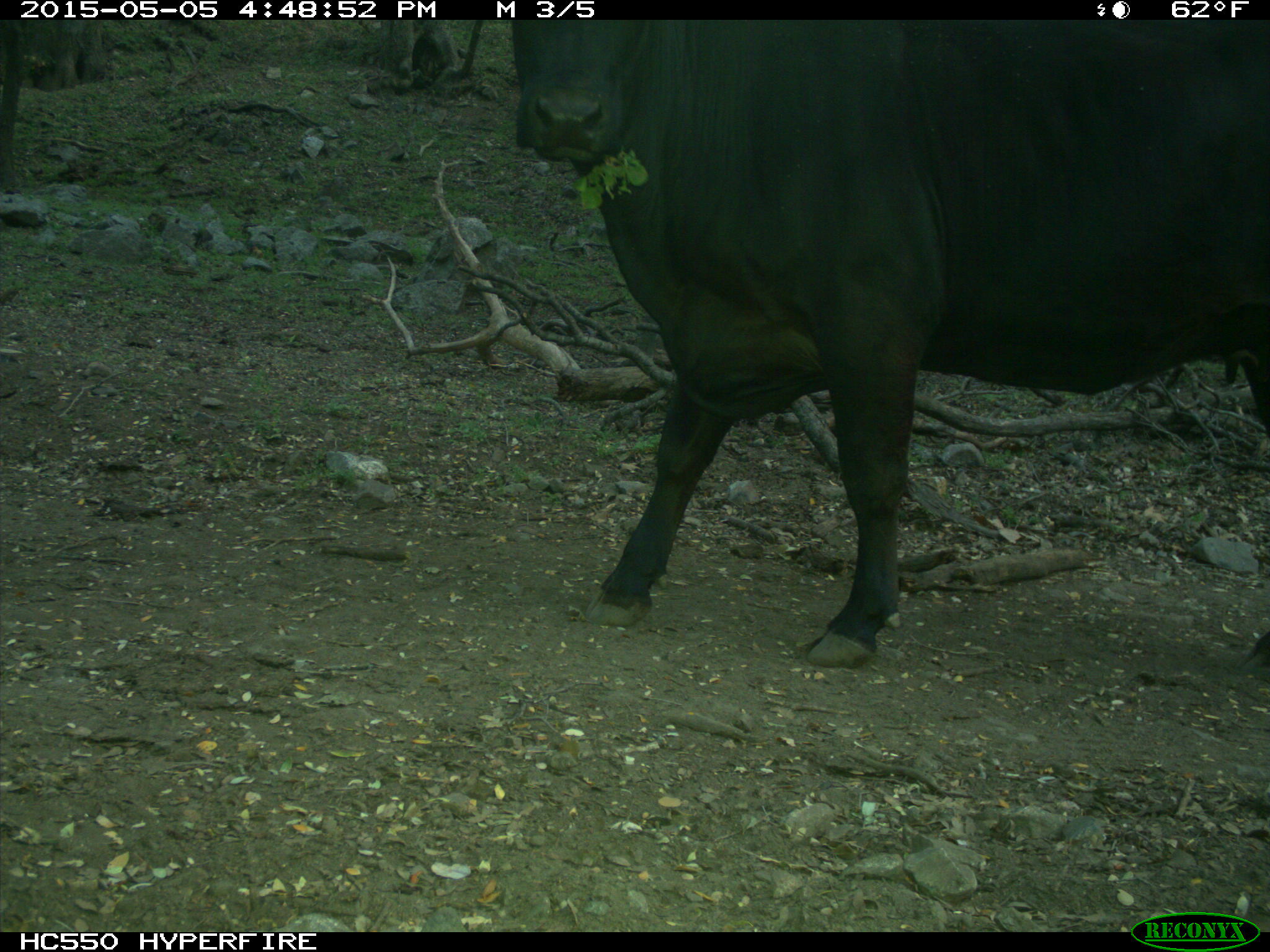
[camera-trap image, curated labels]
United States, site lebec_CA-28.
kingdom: Animalia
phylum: Chordata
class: Mammalia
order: Artiodactyla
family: Bovidae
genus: Bos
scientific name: Bos taurus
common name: domestic cow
Bos taurus (domestic cow).